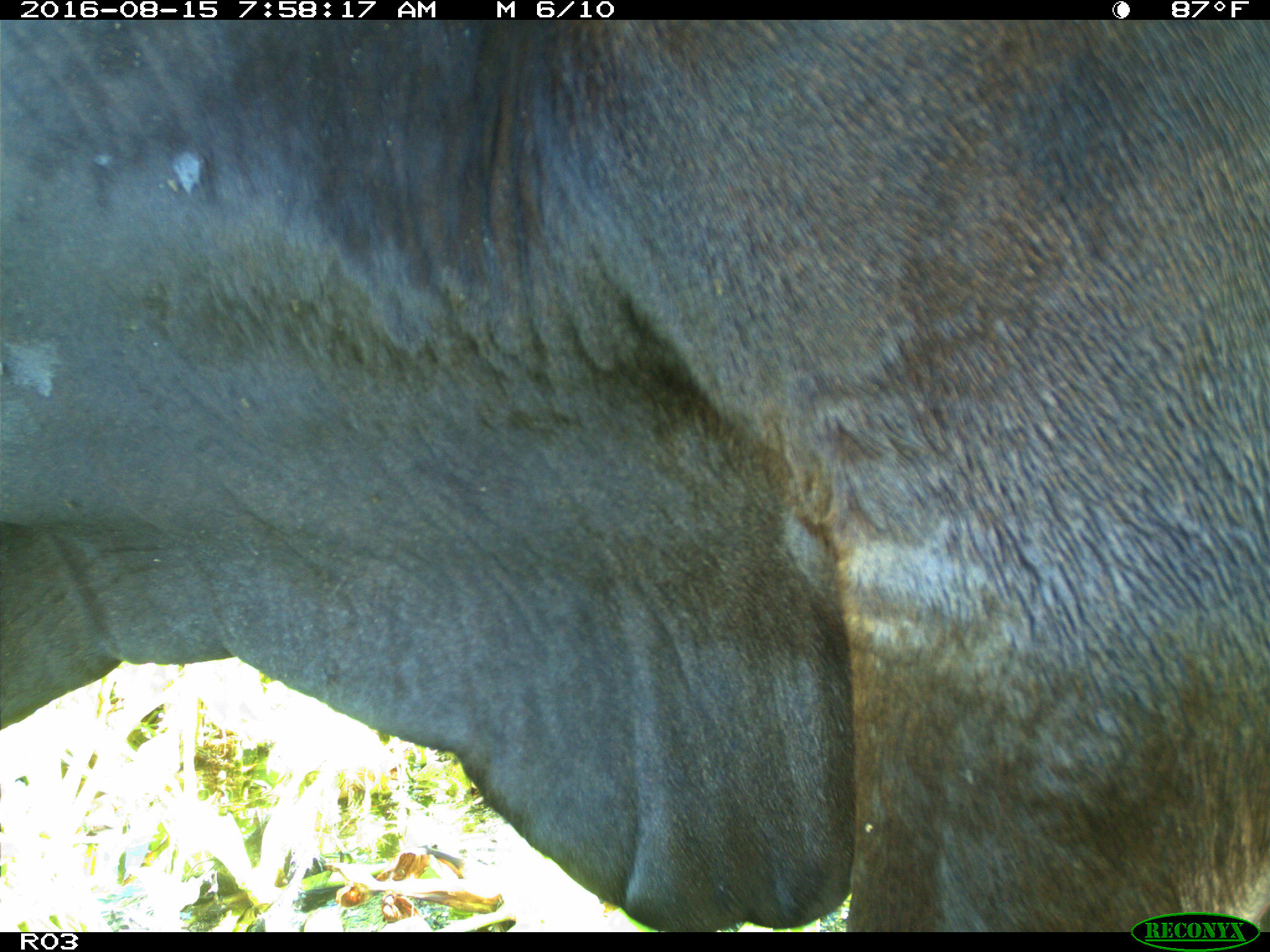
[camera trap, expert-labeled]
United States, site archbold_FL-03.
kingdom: Animalia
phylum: Chordata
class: Mammalia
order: Artiodactyla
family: Bovidae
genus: Bos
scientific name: Bos taurus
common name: domestic cow